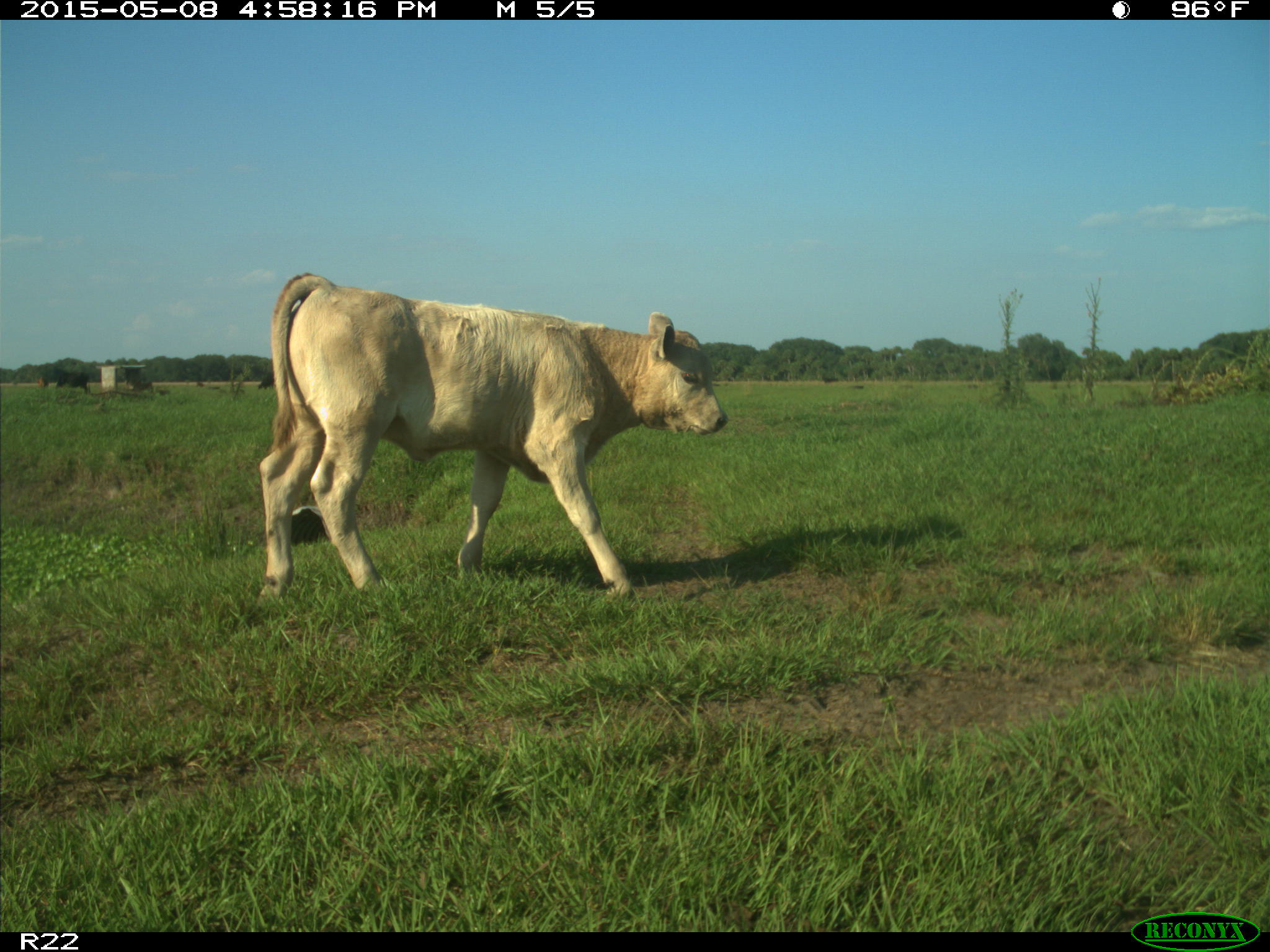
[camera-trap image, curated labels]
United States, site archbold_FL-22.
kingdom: Animalia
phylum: Chordata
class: Mammalia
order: Artiodactyla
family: Bovidae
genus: Bos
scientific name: Bos taurus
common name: domestic cow